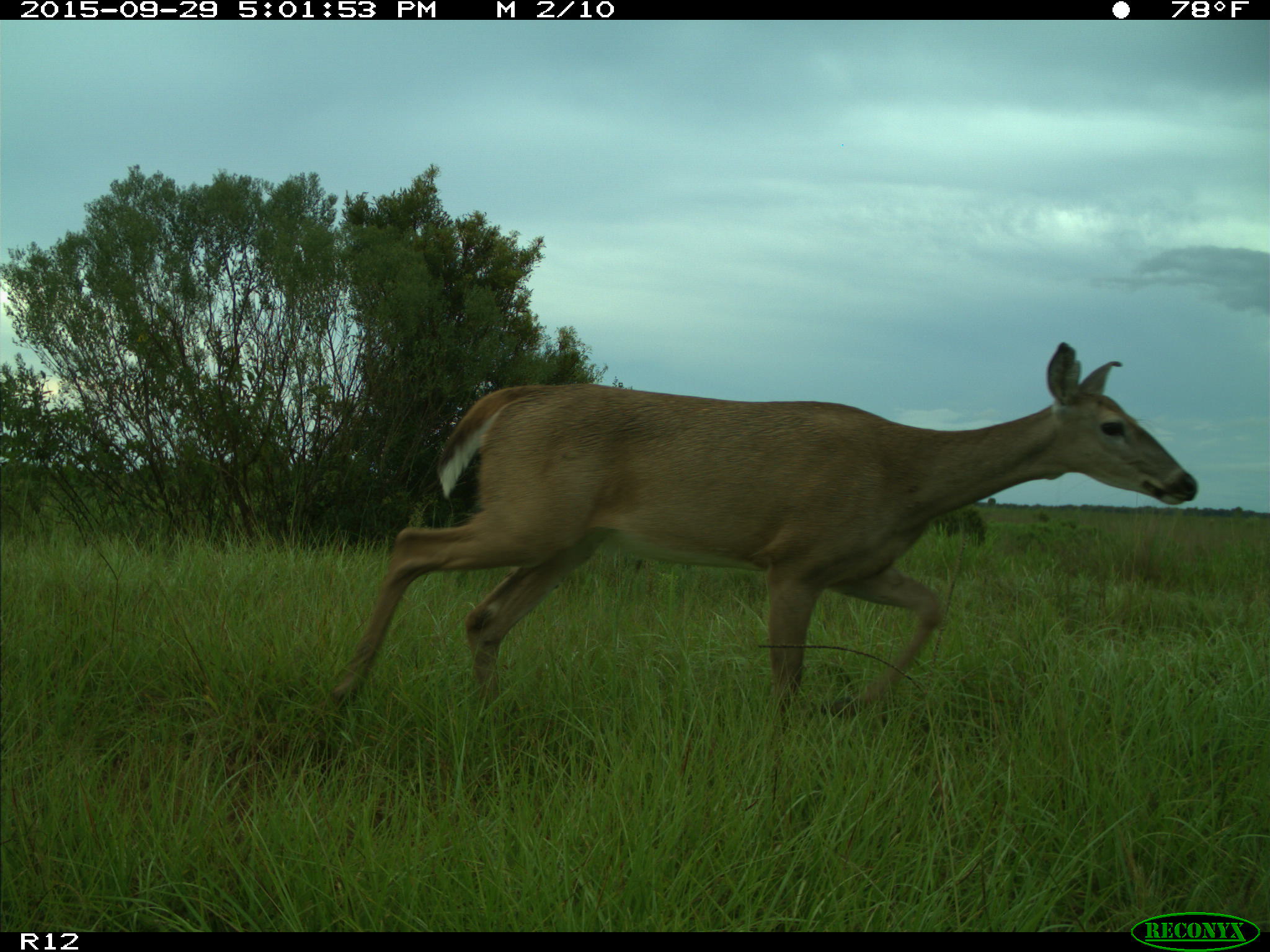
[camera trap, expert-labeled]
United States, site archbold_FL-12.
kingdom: Animalia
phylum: Chordata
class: Mammalia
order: Artiodactyla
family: Cervidae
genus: Odocoileus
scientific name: Odocoileus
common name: deer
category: unidentified deer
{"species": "unidentified deer (deer) (Odocoileus)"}